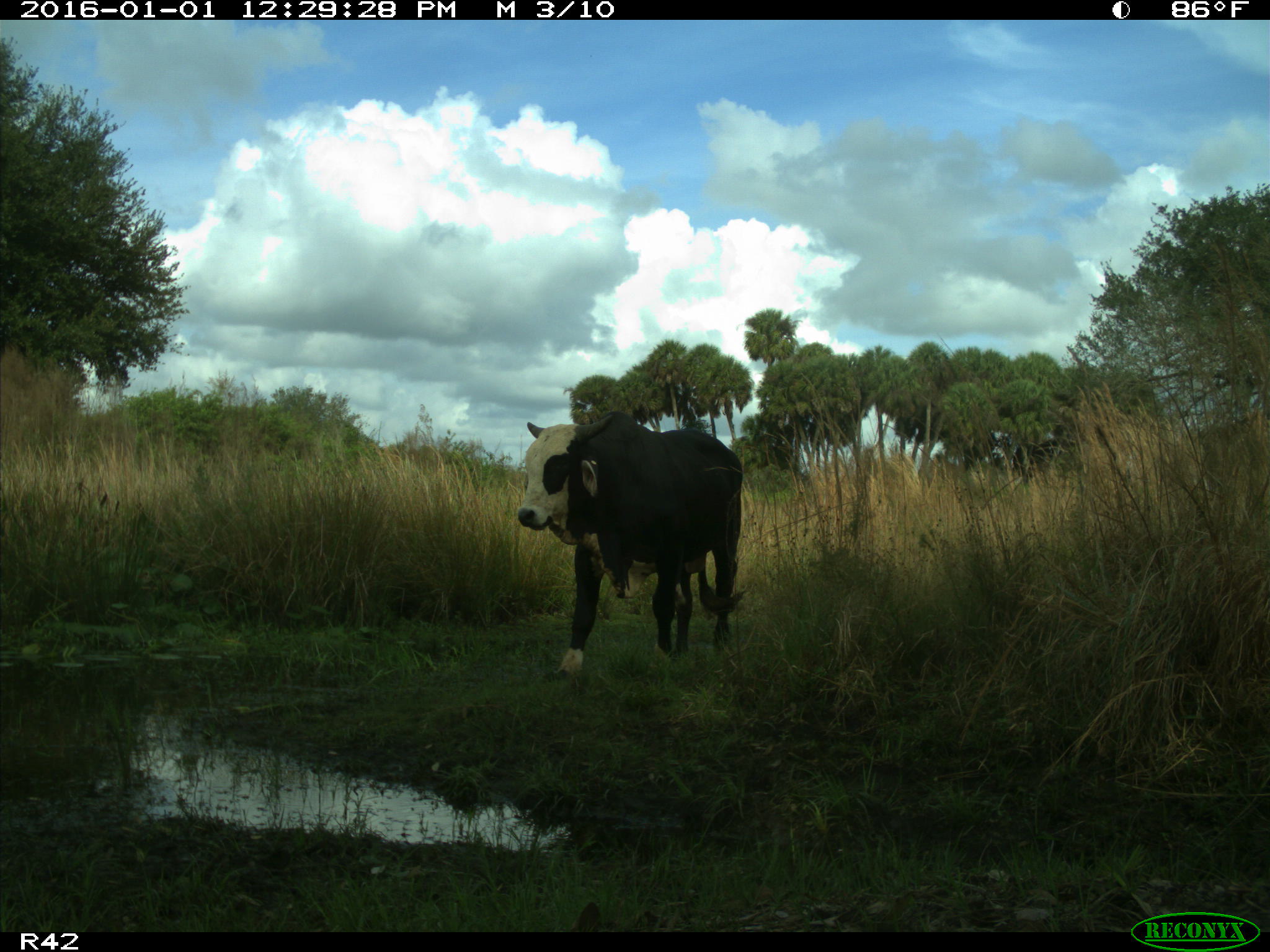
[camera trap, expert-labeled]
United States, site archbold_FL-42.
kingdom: Animalia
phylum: Chordata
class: Mammalia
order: Artiodactyla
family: Bovidae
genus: Bos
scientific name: Bos taurus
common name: domestic cow